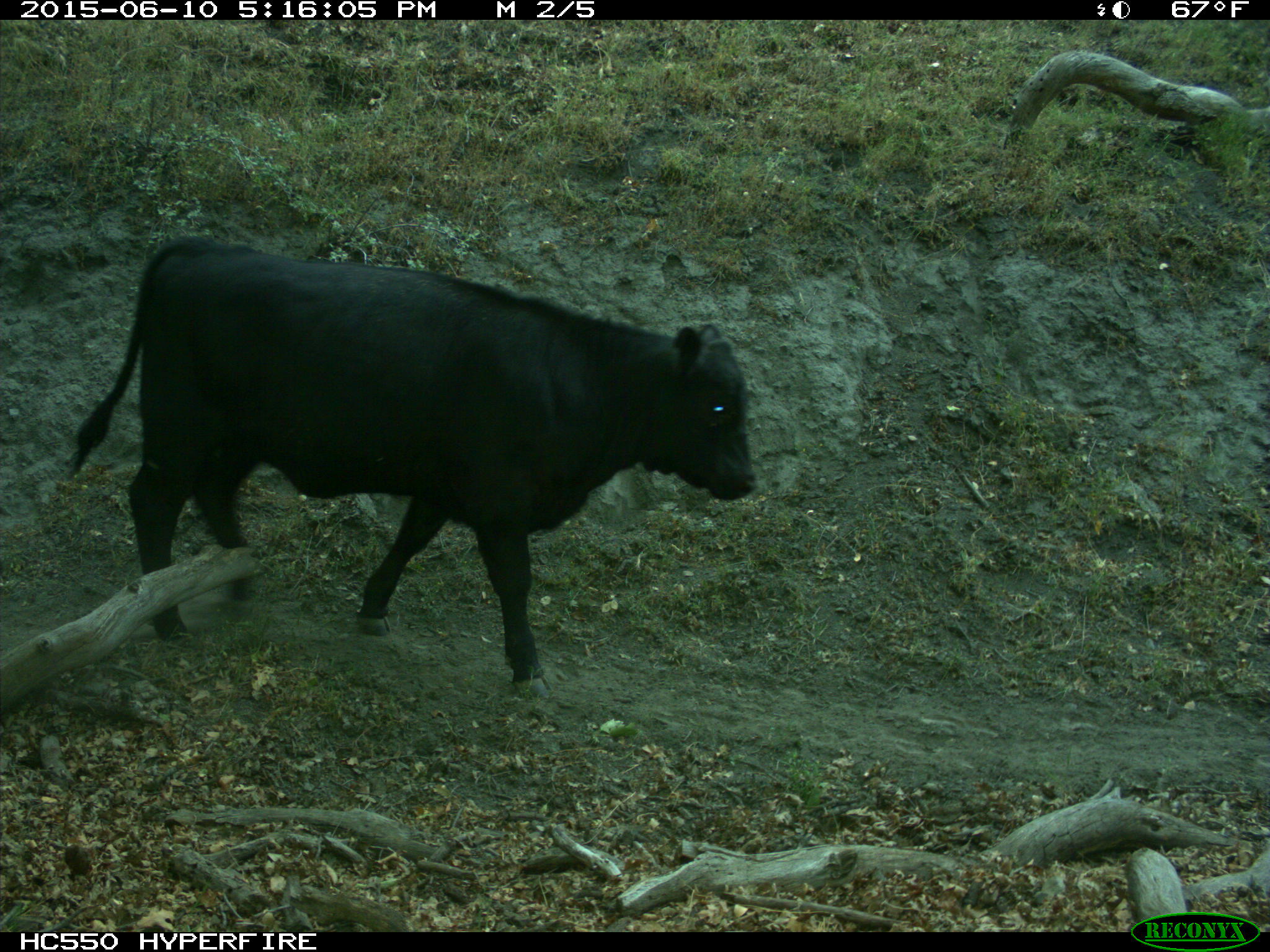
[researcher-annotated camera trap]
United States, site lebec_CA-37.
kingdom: Animalia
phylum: Chordata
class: Mammalia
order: Artiodactyla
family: Bovidae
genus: Bos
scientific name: Bos taurus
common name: domestic cow